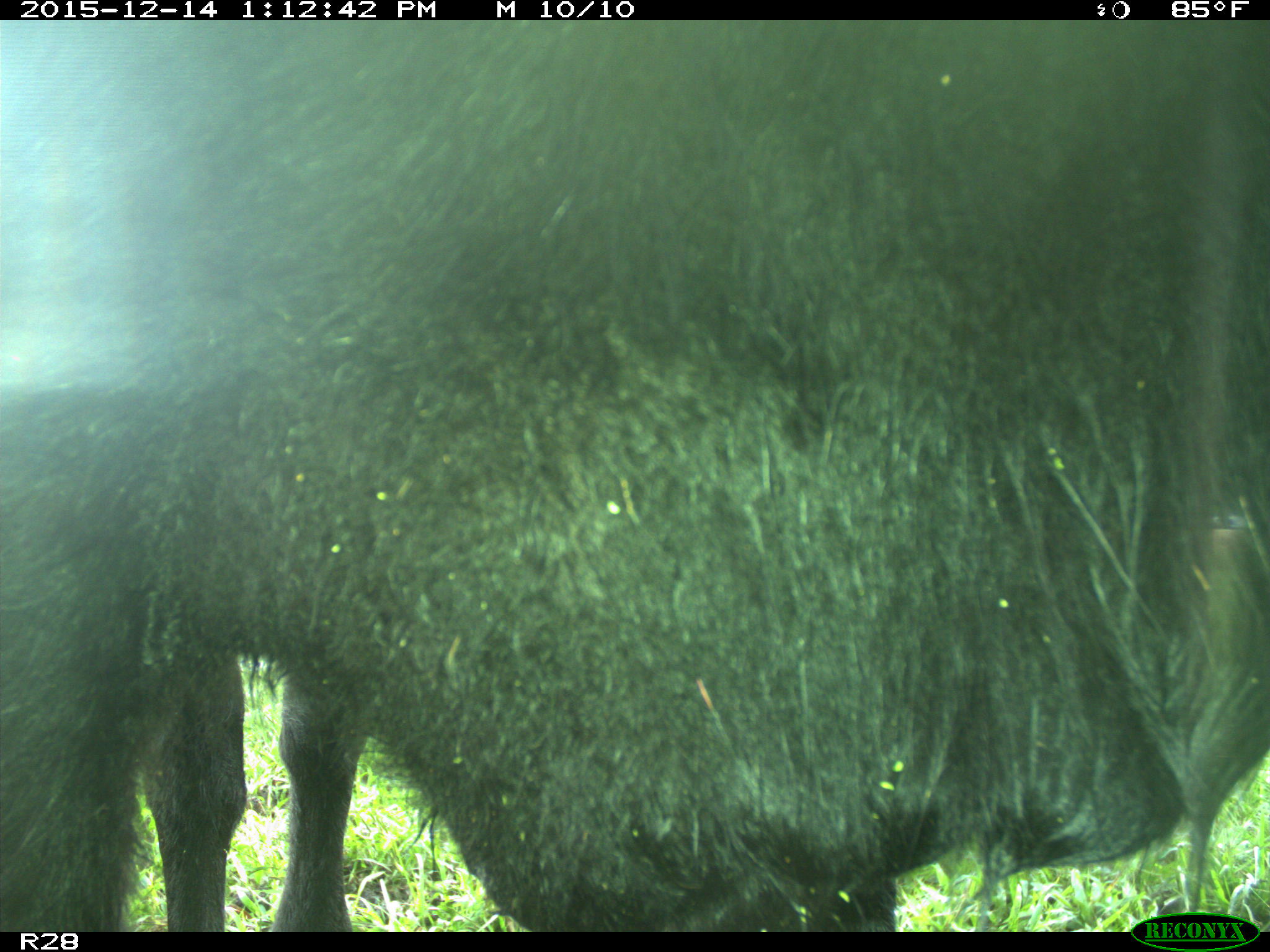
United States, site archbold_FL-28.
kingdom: Animalia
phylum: Chordata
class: Mammalia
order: Artiodactyla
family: Bovidae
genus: Bos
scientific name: Bos taurus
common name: domestic cow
Bos taurus (domestic cow).